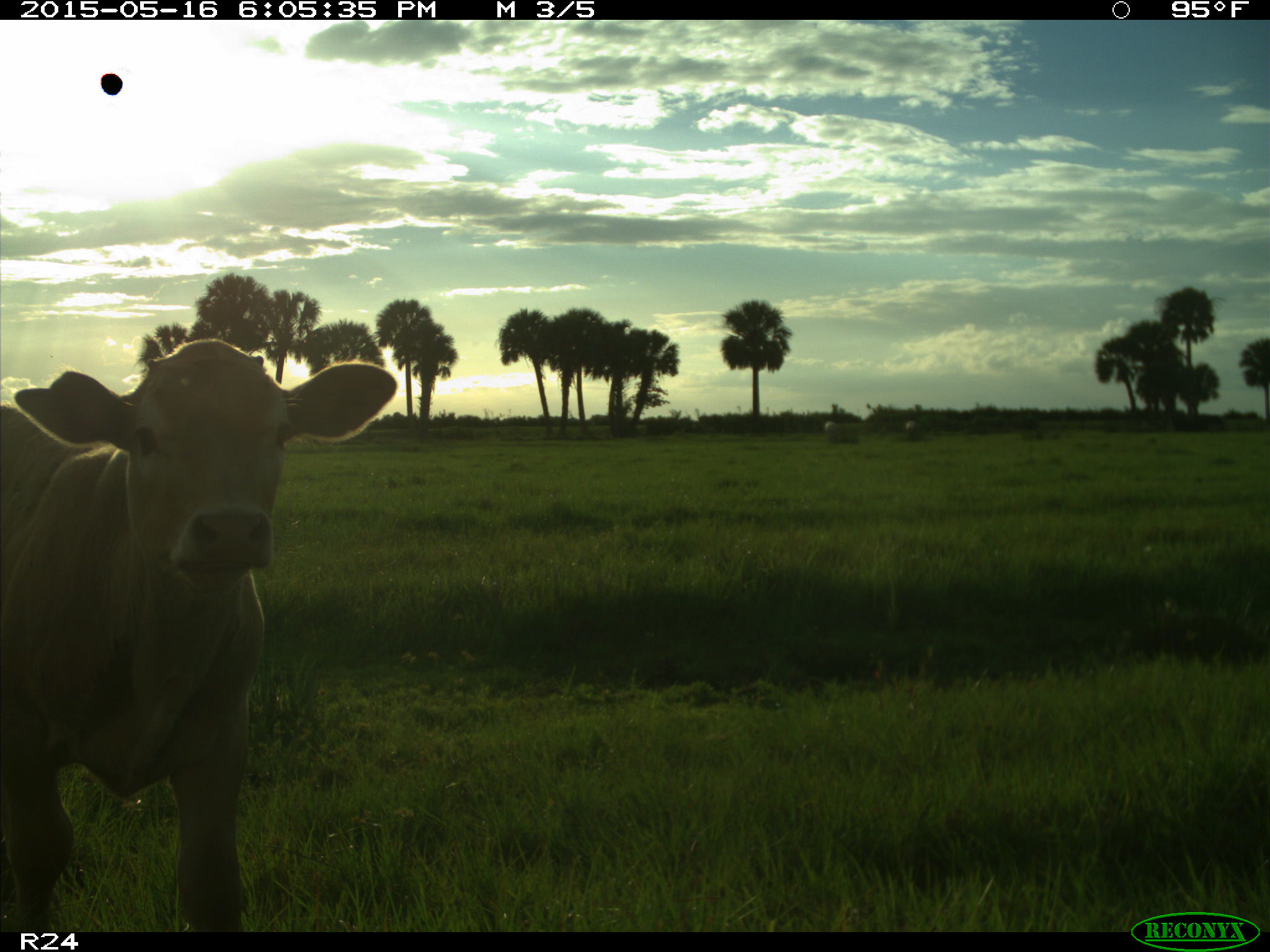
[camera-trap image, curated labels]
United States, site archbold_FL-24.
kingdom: Animalia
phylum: Chordata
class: Mammalia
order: Artiodactyla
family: Bovidae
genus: Bos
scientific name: Bos taurus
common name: domestic cow